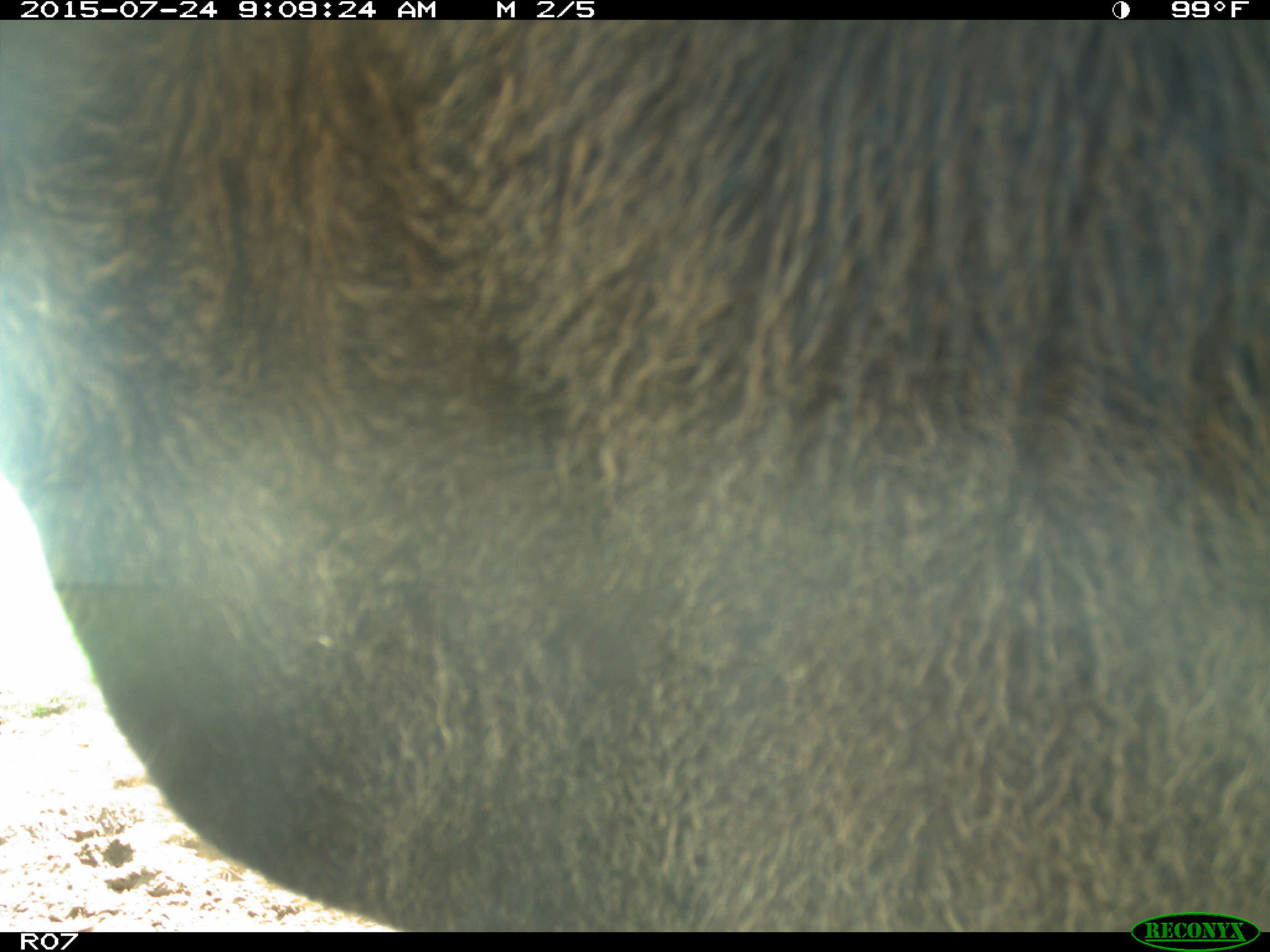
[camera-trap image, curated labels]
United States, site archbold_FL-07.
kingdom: Animalia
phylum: Chordata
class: Mammalia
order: Artiodactyla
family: Bovidae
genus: Bos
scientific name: Bos taurus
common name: domestic cow